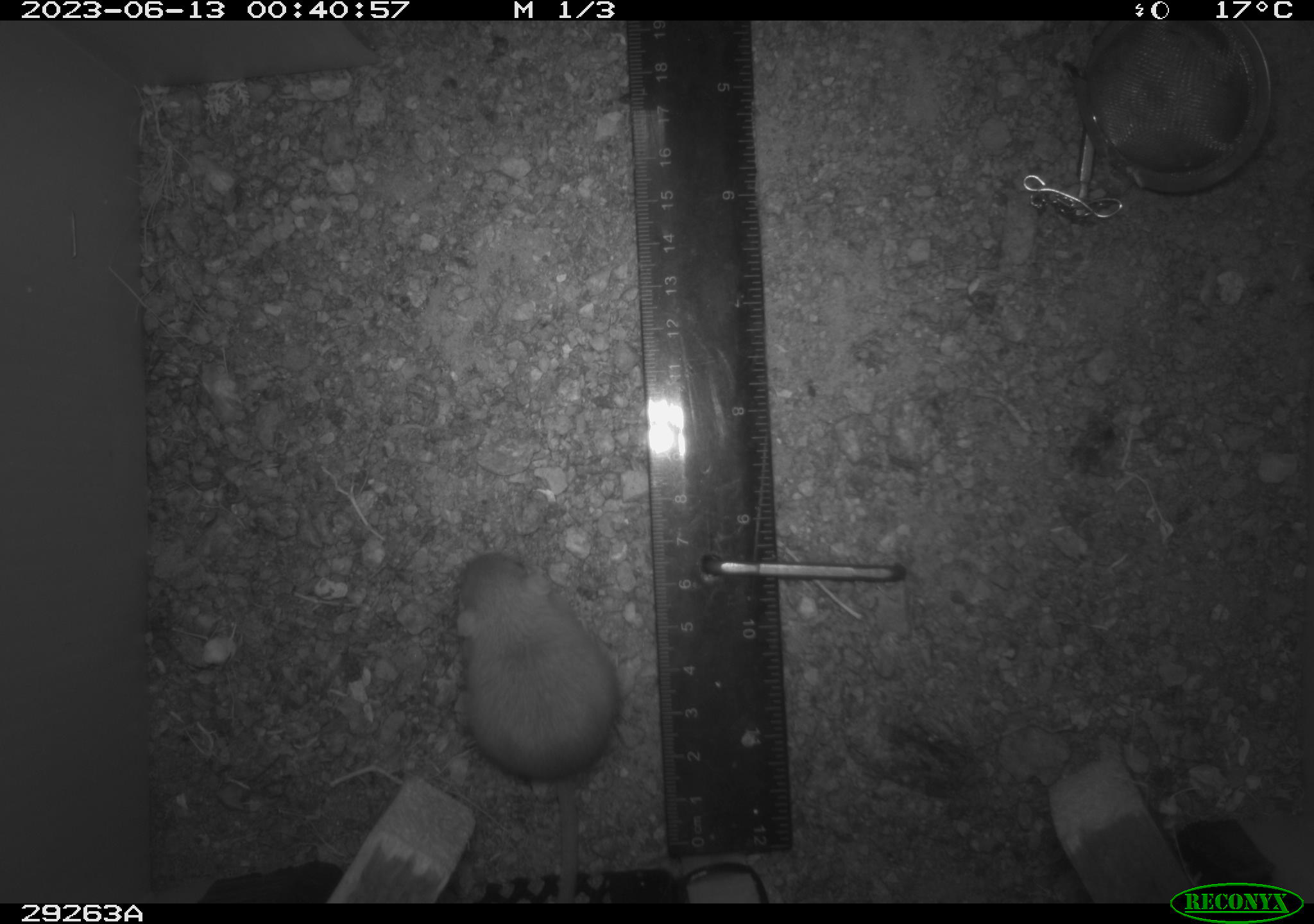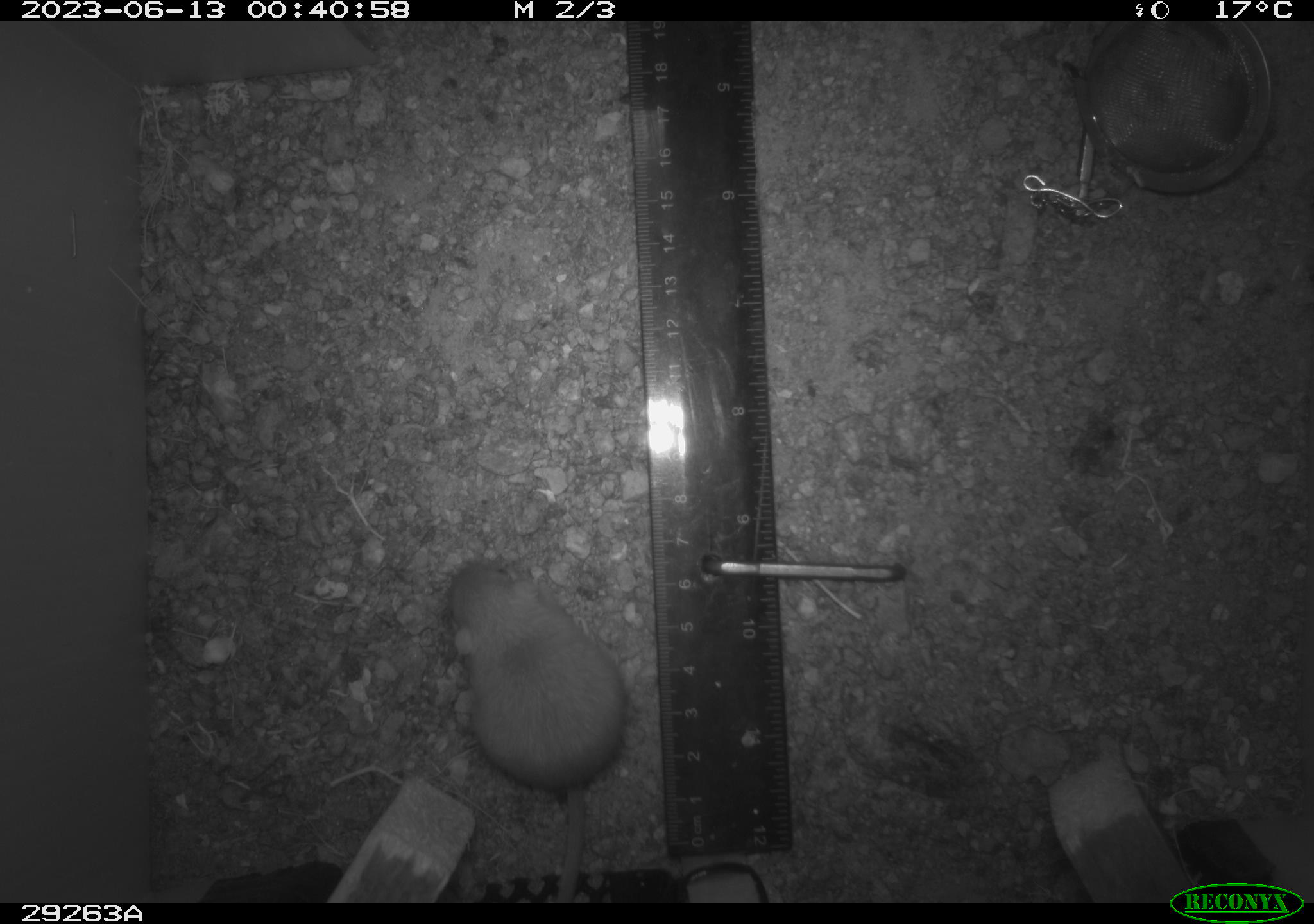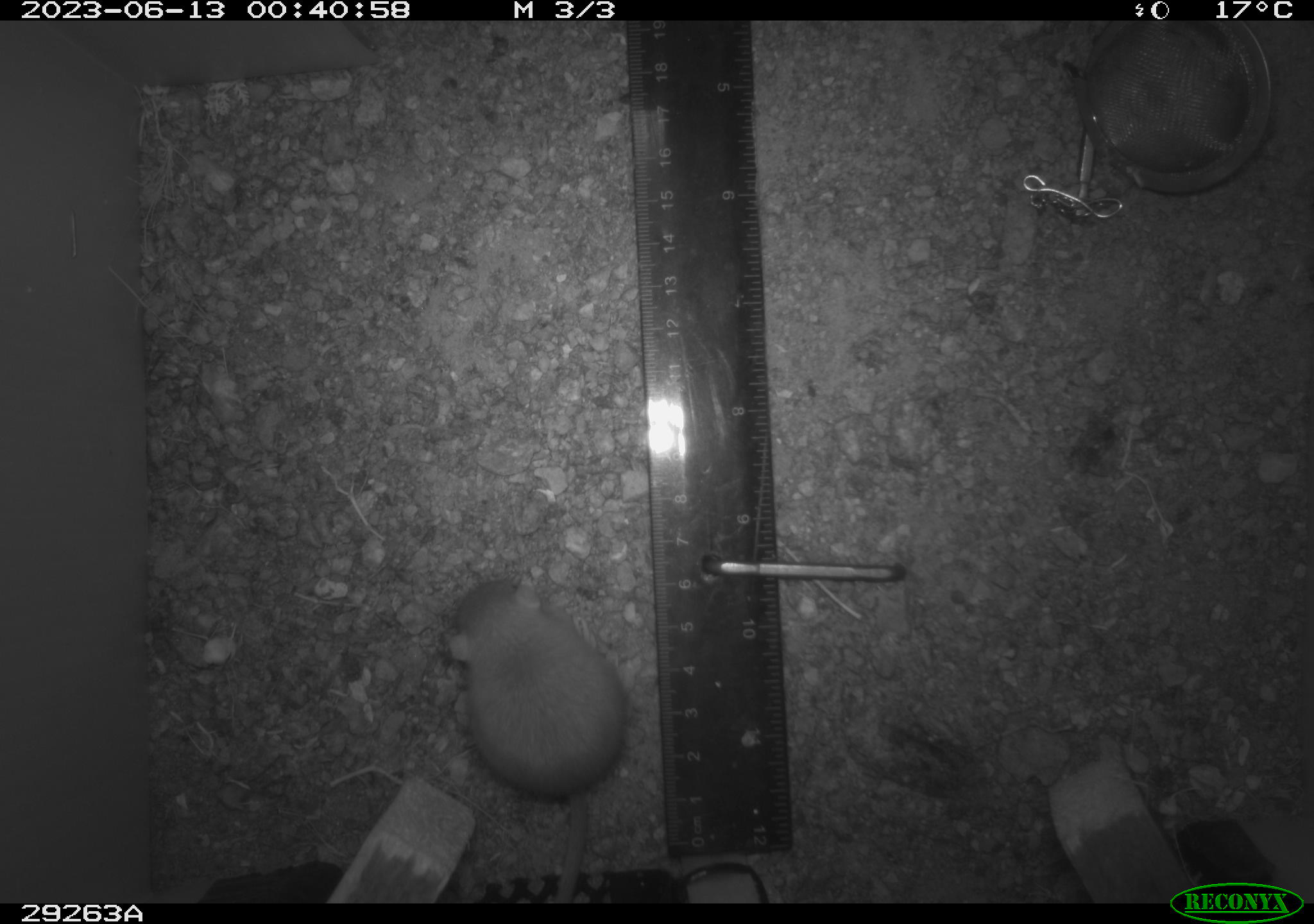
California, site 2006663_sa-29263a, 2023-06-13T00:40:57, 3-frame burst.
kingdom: Animalia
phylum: Chordata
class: Mammalia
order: Rodentia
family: Heteromyidae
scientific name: Heteromyidae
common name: kangaroo rats and pocket mice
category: heteromyidae family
Heteromyidae family (kangaroo rats and pocket mice) (Heteromyidae).